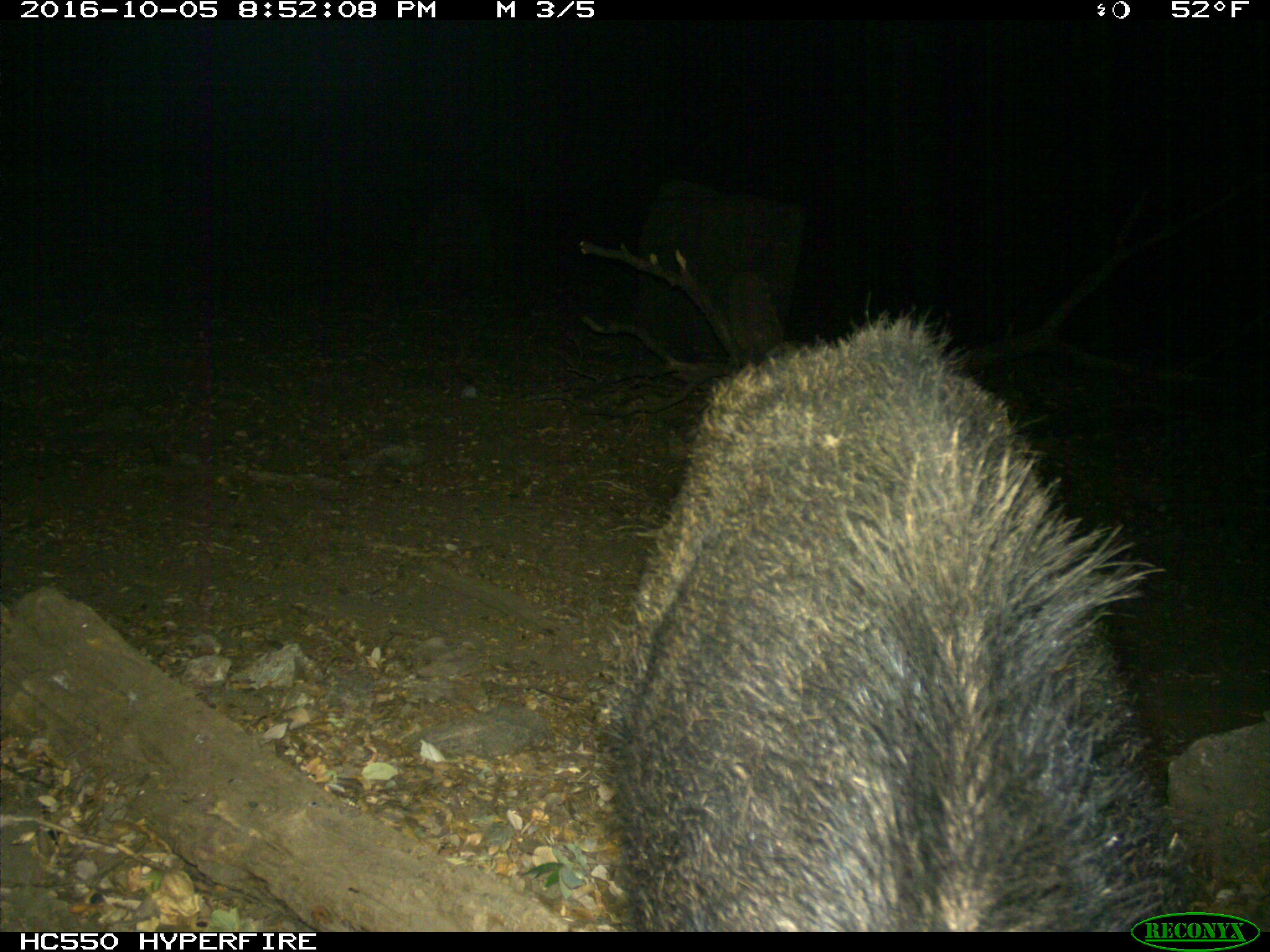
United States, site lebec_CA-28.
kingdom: Animalia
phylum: Chordata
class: Mammalia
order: Artiodactyla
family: Suidae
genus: Sus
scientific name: Sus scrofa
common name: wild boar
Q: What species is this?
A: Sus scrofa (wild boar).